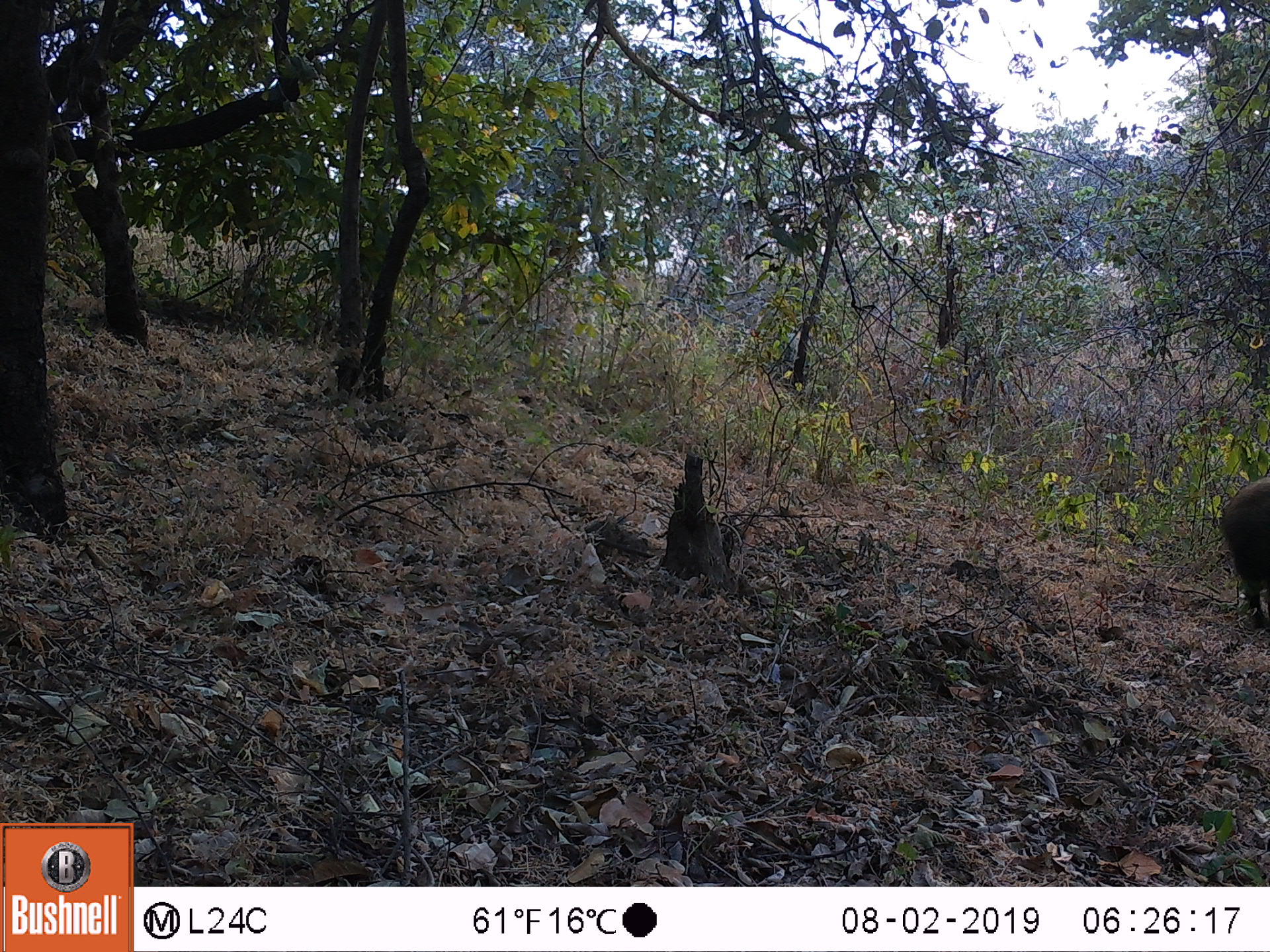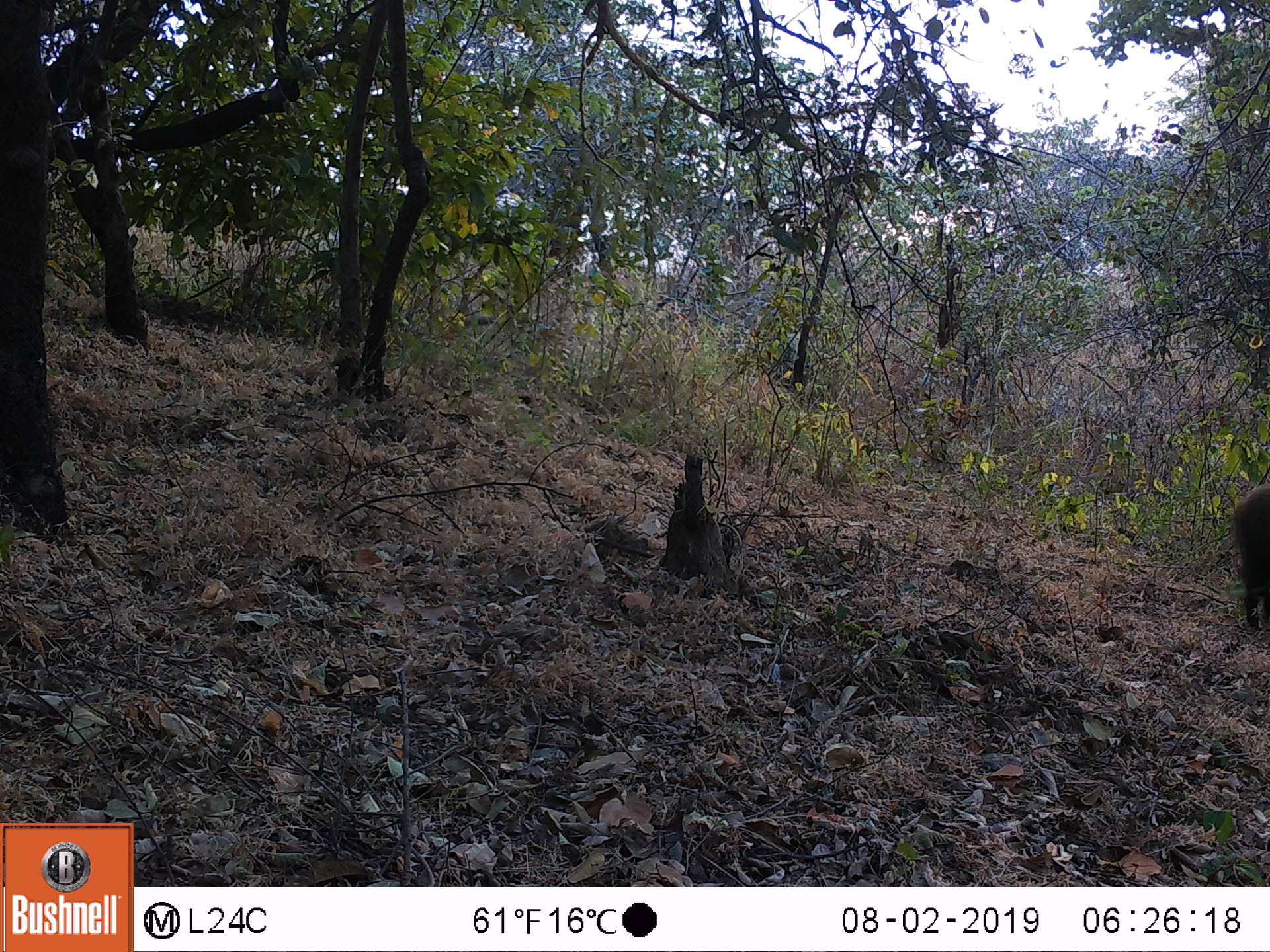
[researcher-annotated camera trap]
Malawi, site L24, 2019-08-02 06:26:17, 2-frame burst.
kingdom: Animalia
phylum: Chordata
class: Mammalia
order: Artiodactyla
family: Suidae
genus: Potamochoerus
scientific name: Potamochoerus larvatus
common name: bushpig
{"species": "bushpig (Potamochoerus larvatus)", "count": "1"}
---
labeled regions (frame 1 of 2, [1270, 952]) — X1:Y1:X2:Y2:
bushpig: 1212:466:1267:630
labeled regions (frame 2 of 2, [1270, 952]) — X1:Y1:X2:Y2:
bushpig: 1220:474:1268:637